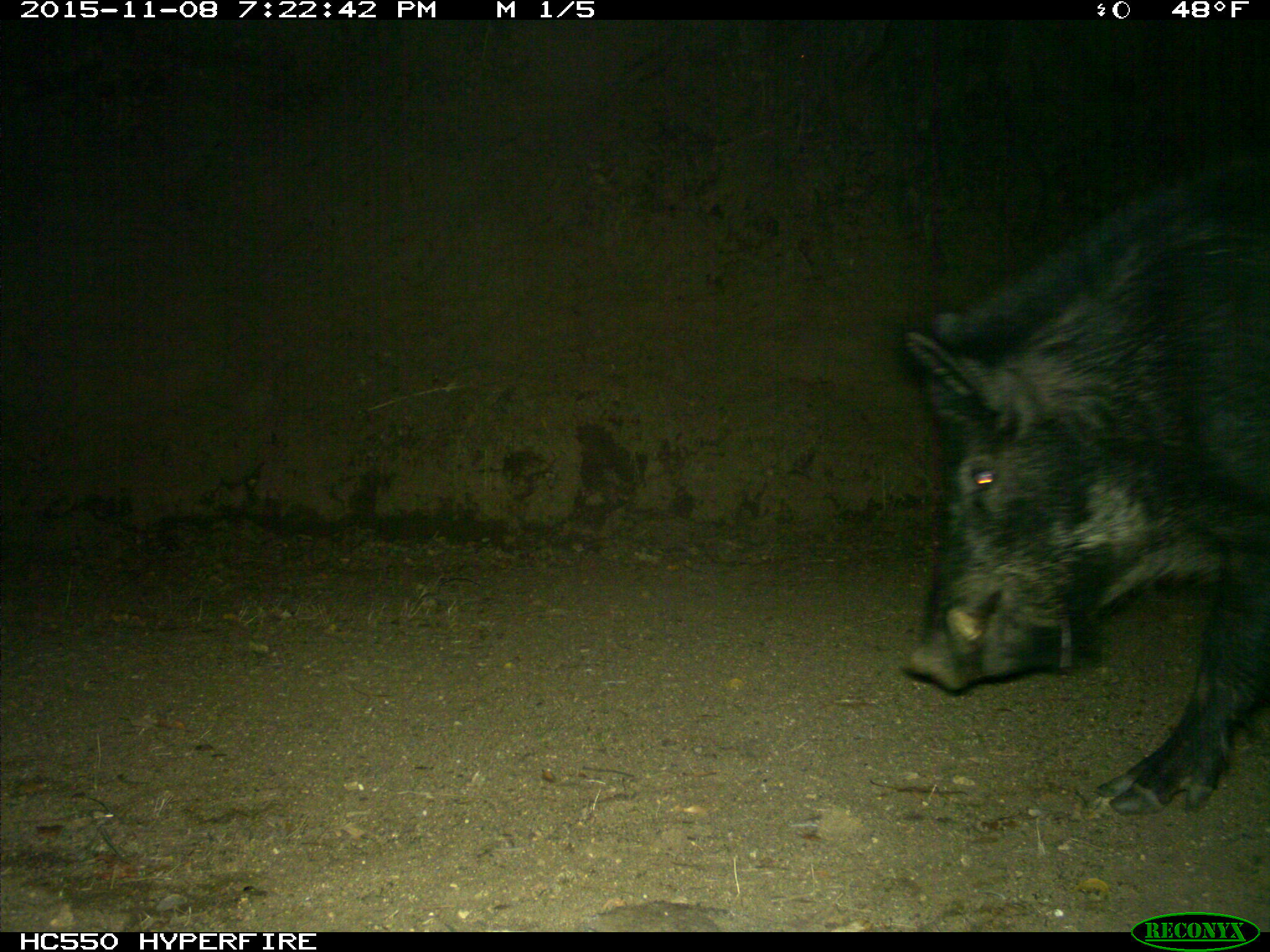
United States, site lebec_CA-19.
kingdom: Animalia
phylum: Chordata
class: Mammalia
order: Artiodactyla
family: Suidae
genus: Sus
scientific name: Sus scrofa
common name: wild boar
Sus scrofa (wild boar).